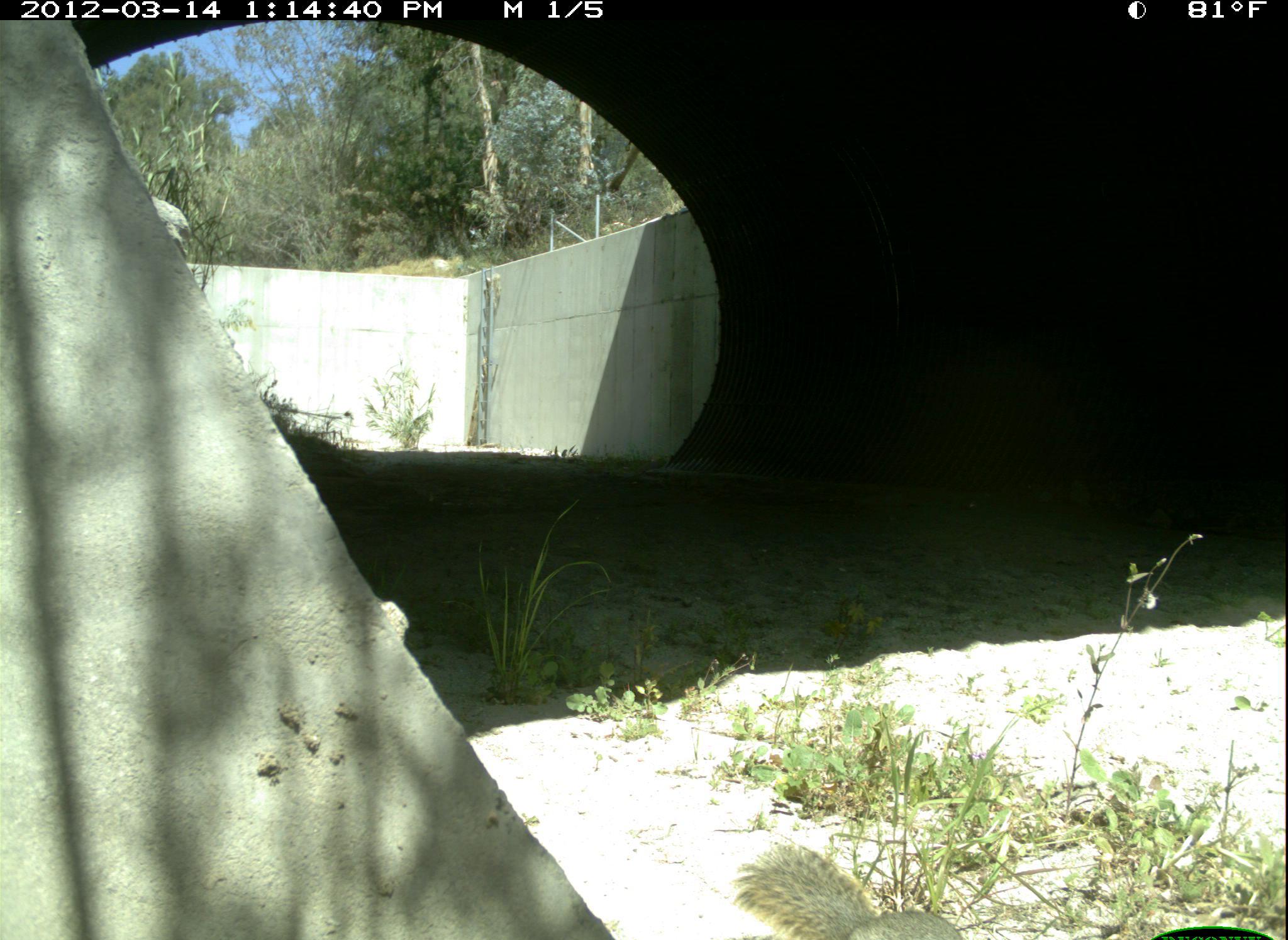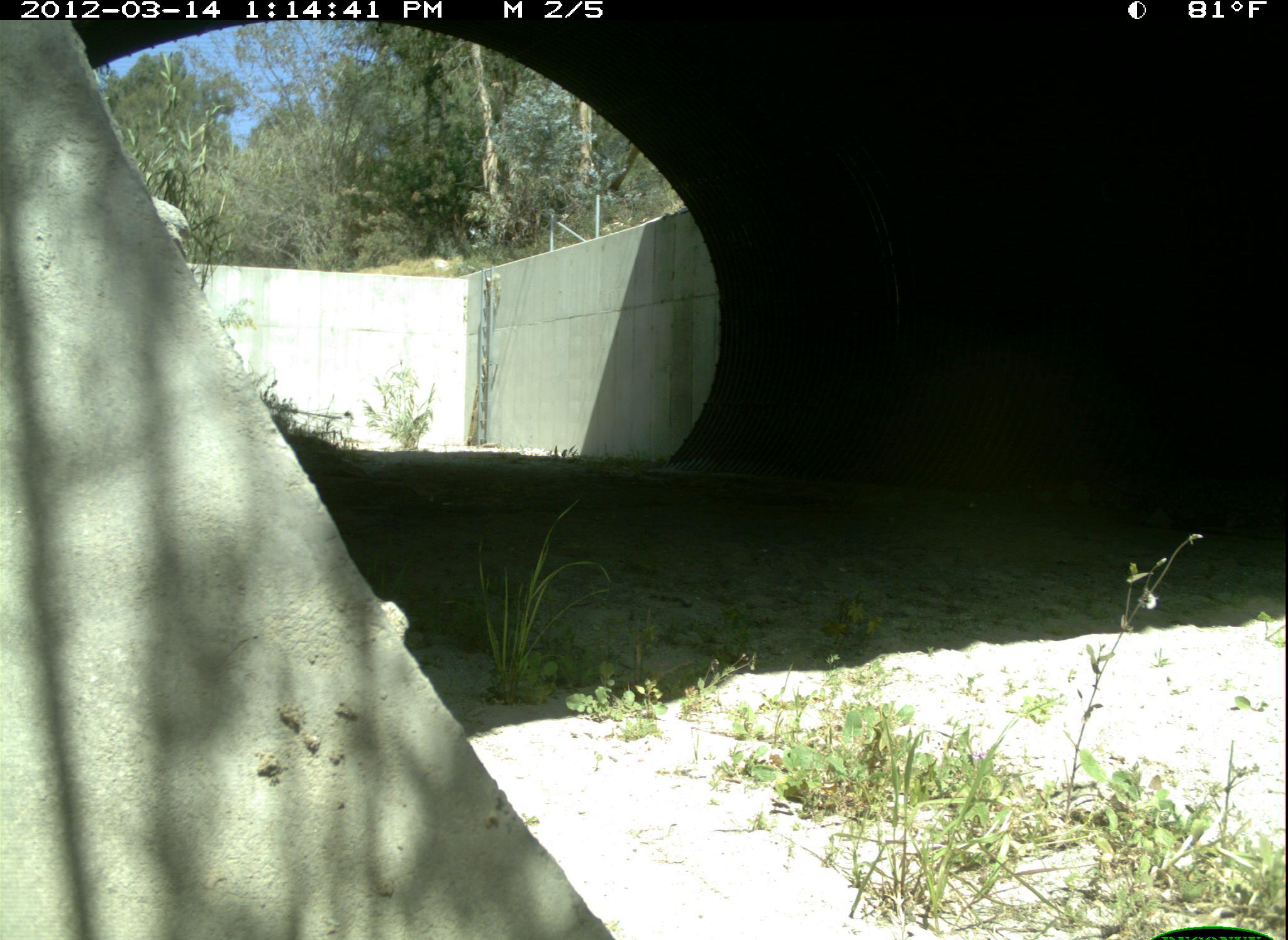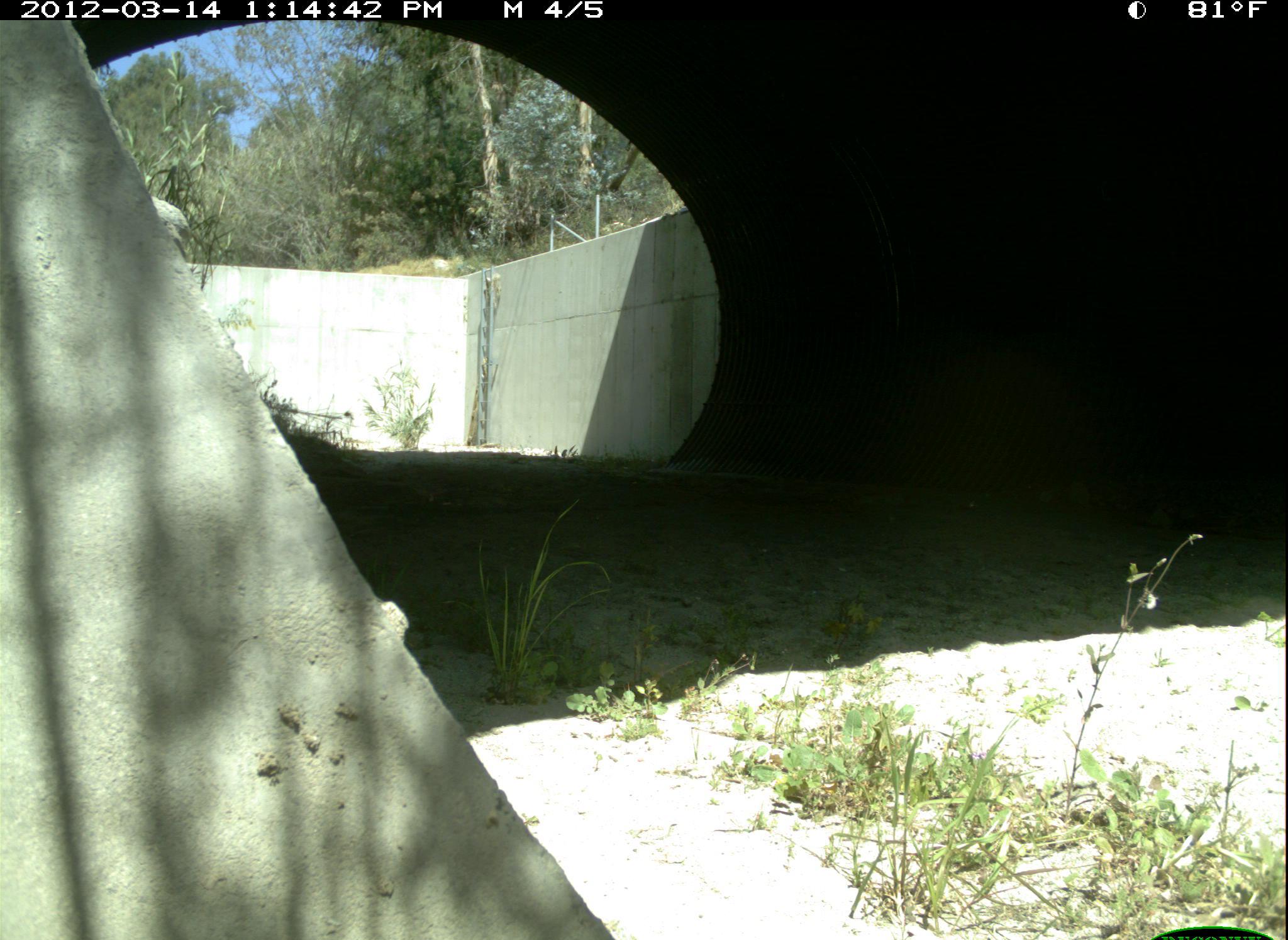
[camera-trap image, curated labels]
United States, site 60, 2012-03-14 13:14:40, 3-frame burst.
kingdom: Animalia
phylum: Chordata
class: Mammalia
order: Rodentia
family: Sciuridae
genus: Sciurus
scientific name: Sciurus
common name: squirrel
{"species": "squirrel (Sciurus)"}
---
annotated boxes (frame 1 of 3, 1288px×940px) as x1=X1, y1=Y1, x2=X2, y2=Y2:
squirrel: x1=735, y1=840, x2=962, y2=940